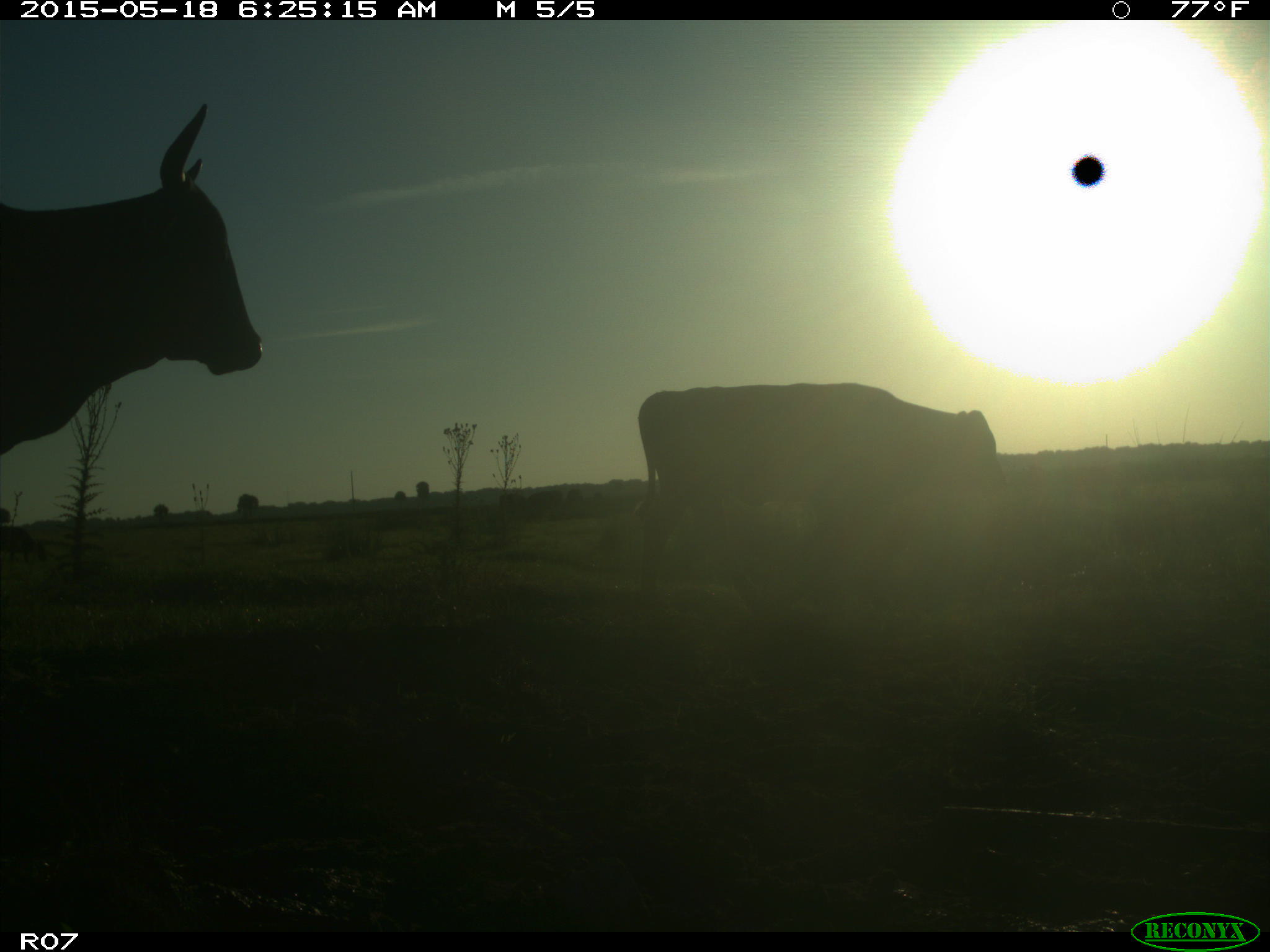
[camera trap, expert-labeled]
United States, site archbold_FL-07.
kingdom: Animalia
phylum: Chordata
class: Mammalia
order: Artiodactyla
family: Bovidae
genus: Bos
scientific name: Bos taurus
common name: domestic cow